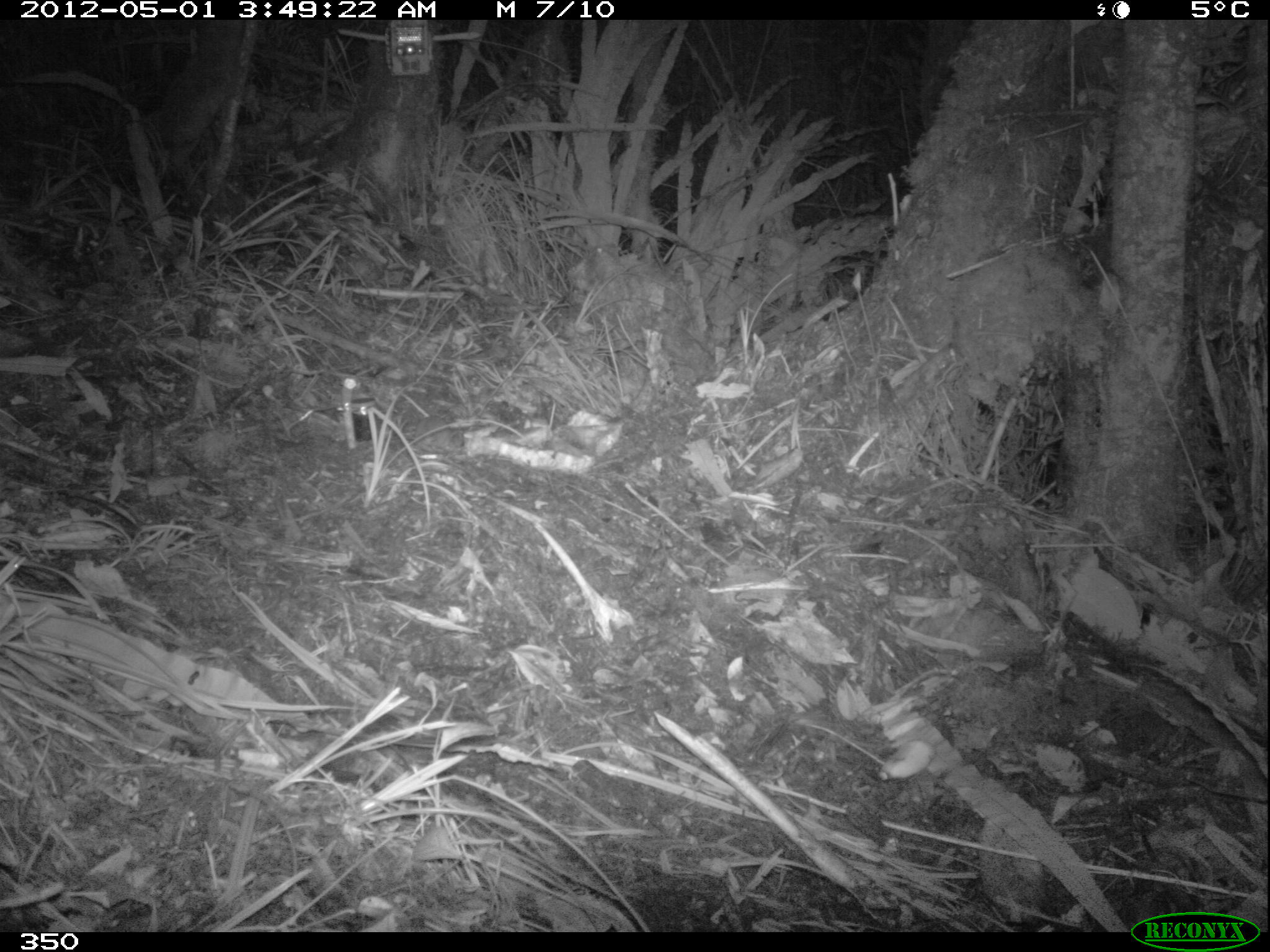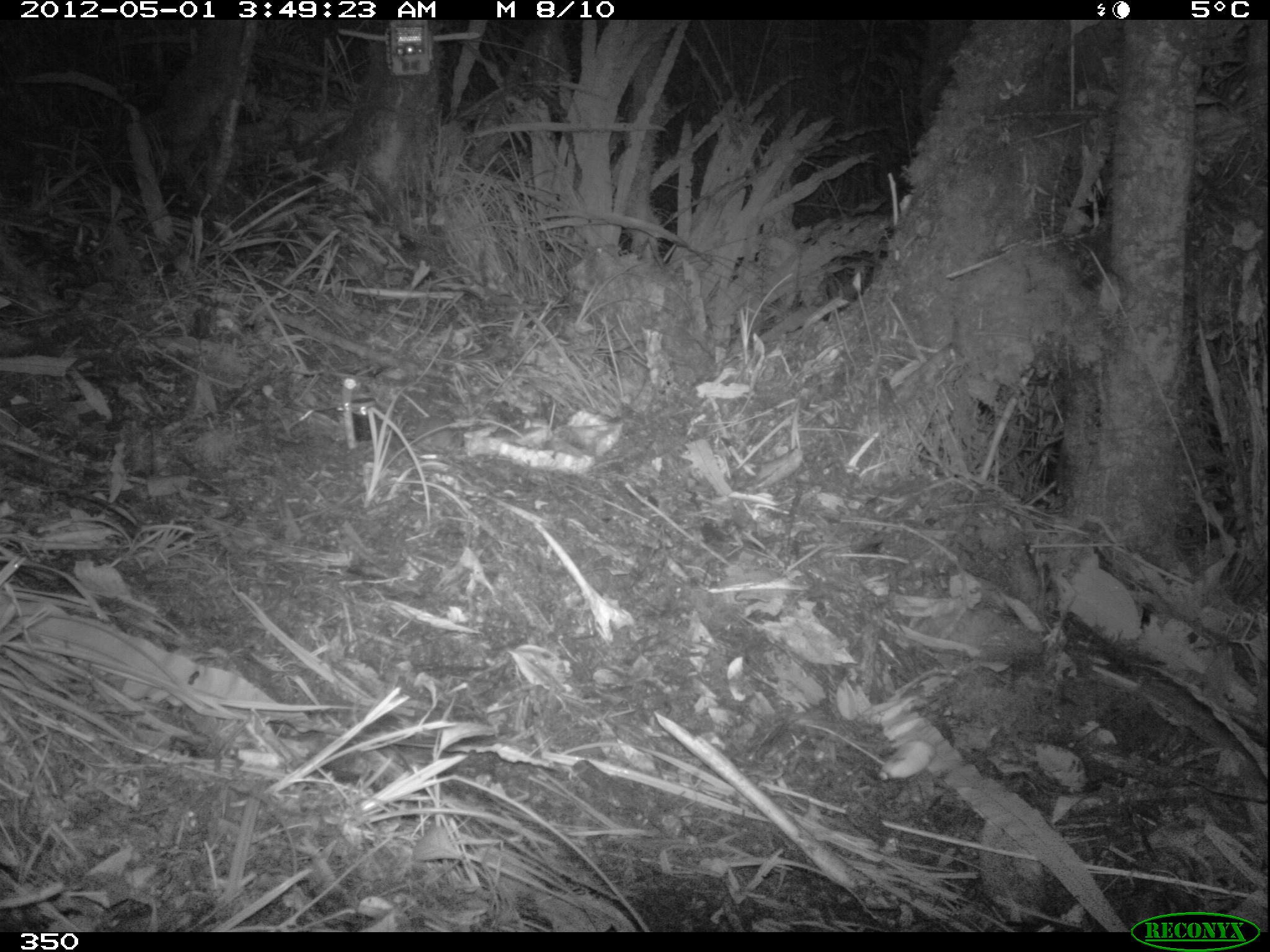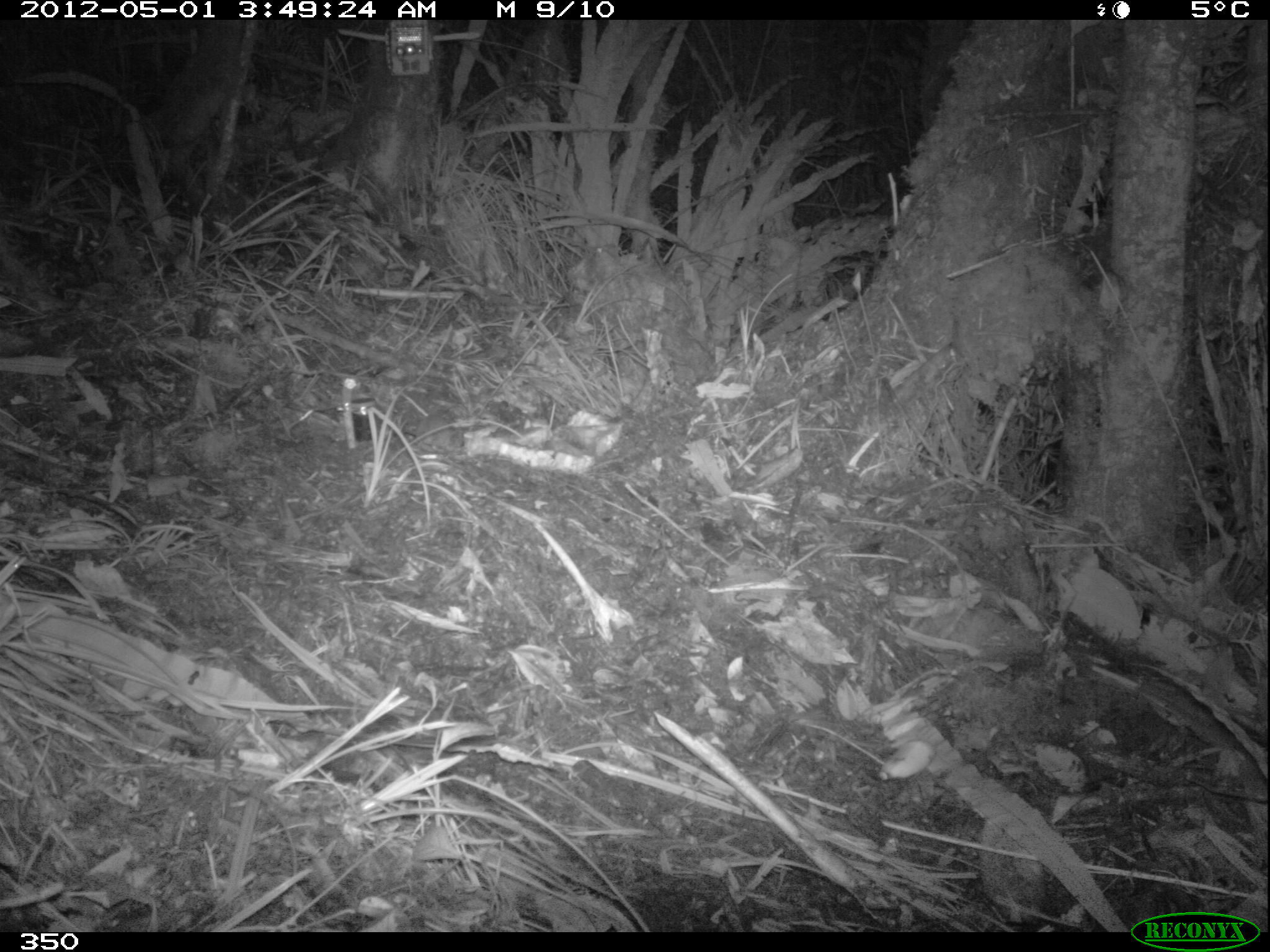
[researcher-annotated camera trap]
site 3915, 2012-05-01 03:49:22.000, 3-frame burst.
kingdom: Animalia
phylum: Chordata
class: Mammalia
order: Rodentia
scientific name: Rodentia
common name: rodents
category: unknown rodent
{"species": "unknown rodent (rodents) (Rodentia)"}